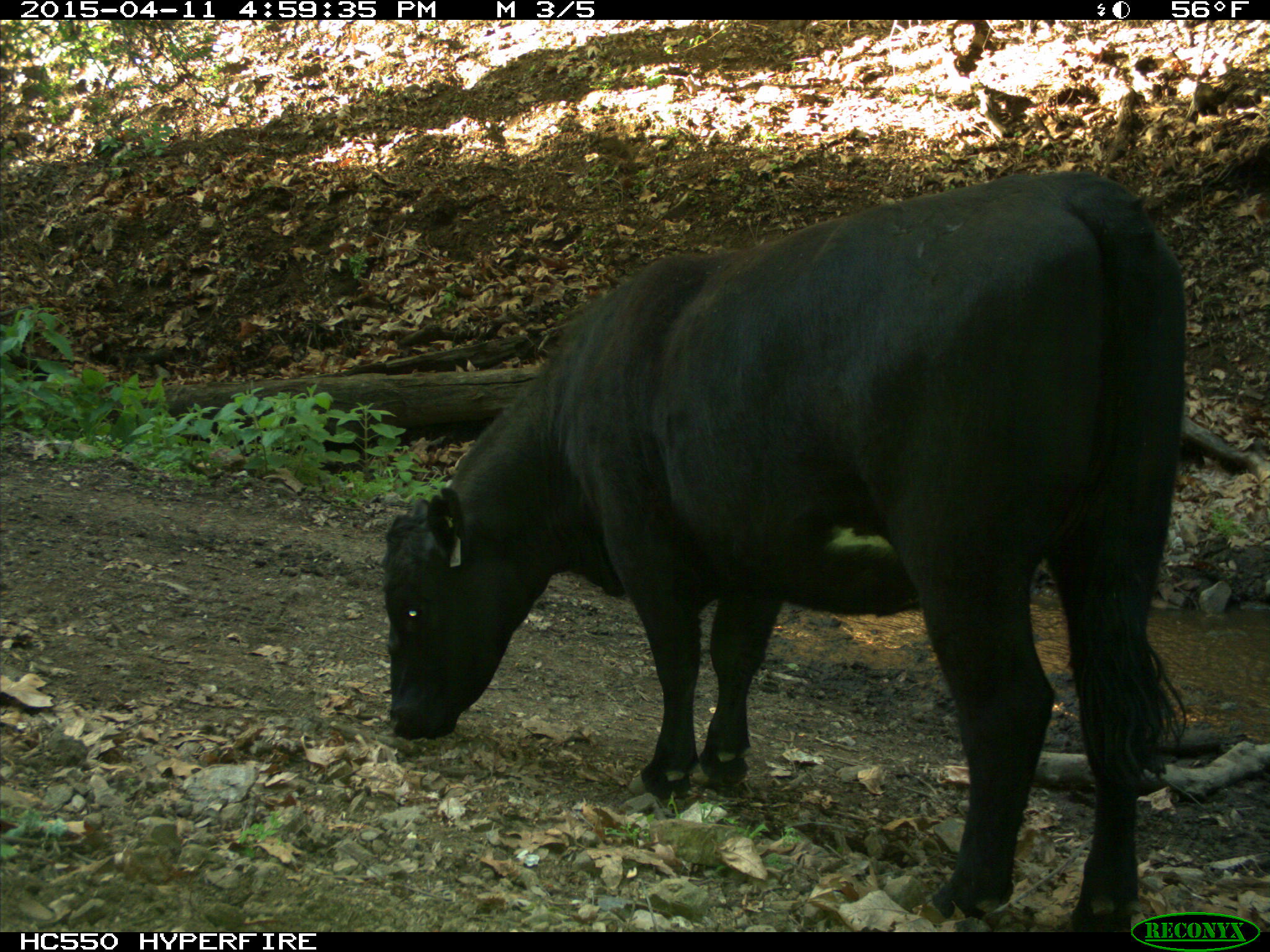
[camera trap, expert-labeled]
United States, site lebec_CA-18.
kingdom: Animalia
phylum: Chordata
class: Mammalia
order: Artiodactyla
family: Bovidae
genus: Bos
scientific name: Bos taurus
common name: domestic cow